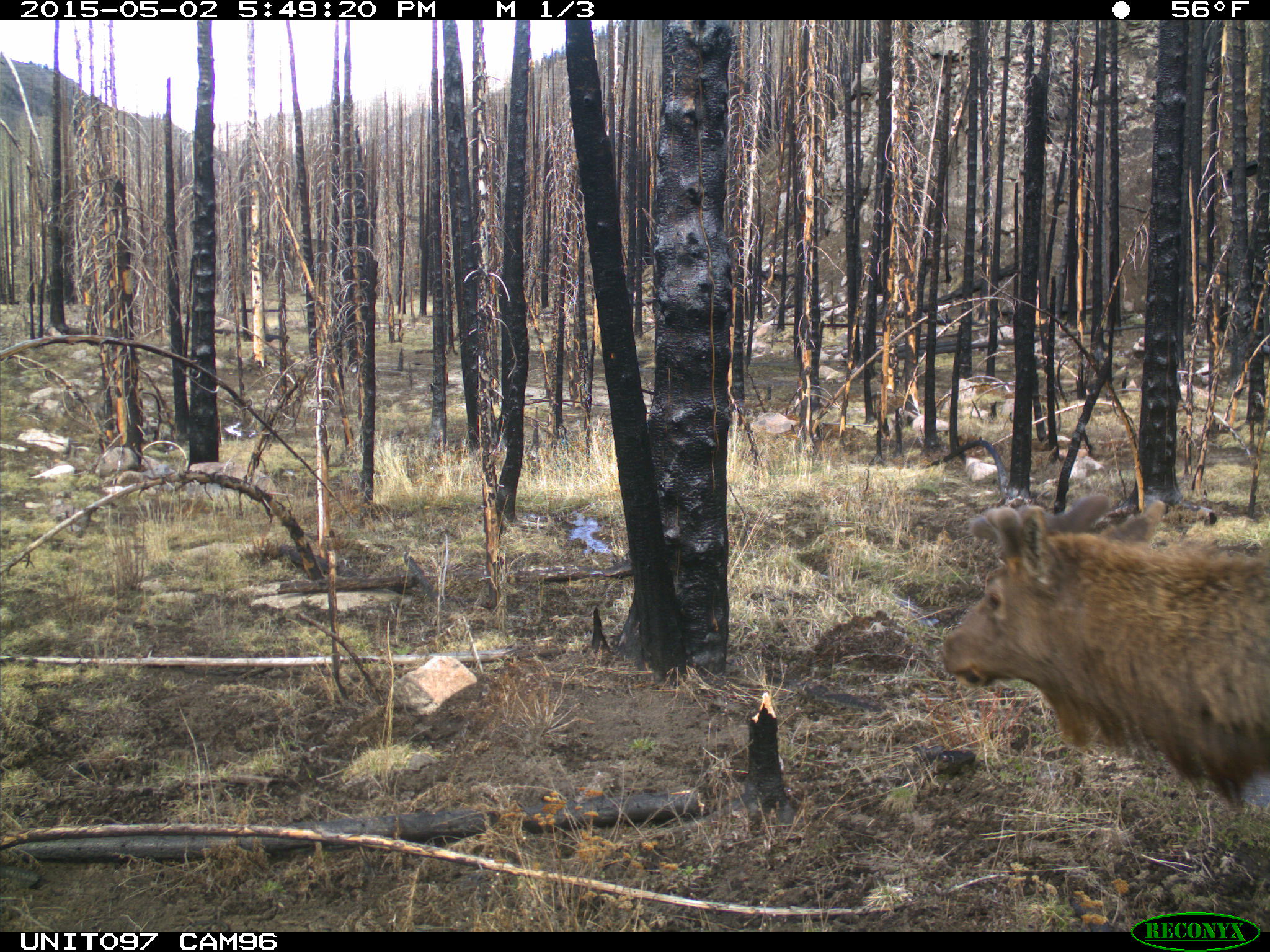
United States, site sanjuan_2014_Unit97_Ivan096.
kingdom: Animalia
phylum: Chordata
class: Mammalia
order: Artiodactyla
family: Cervidae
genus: Cervus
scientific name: Cervus elaphus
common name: red deer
Cervus elaphus (red deer).